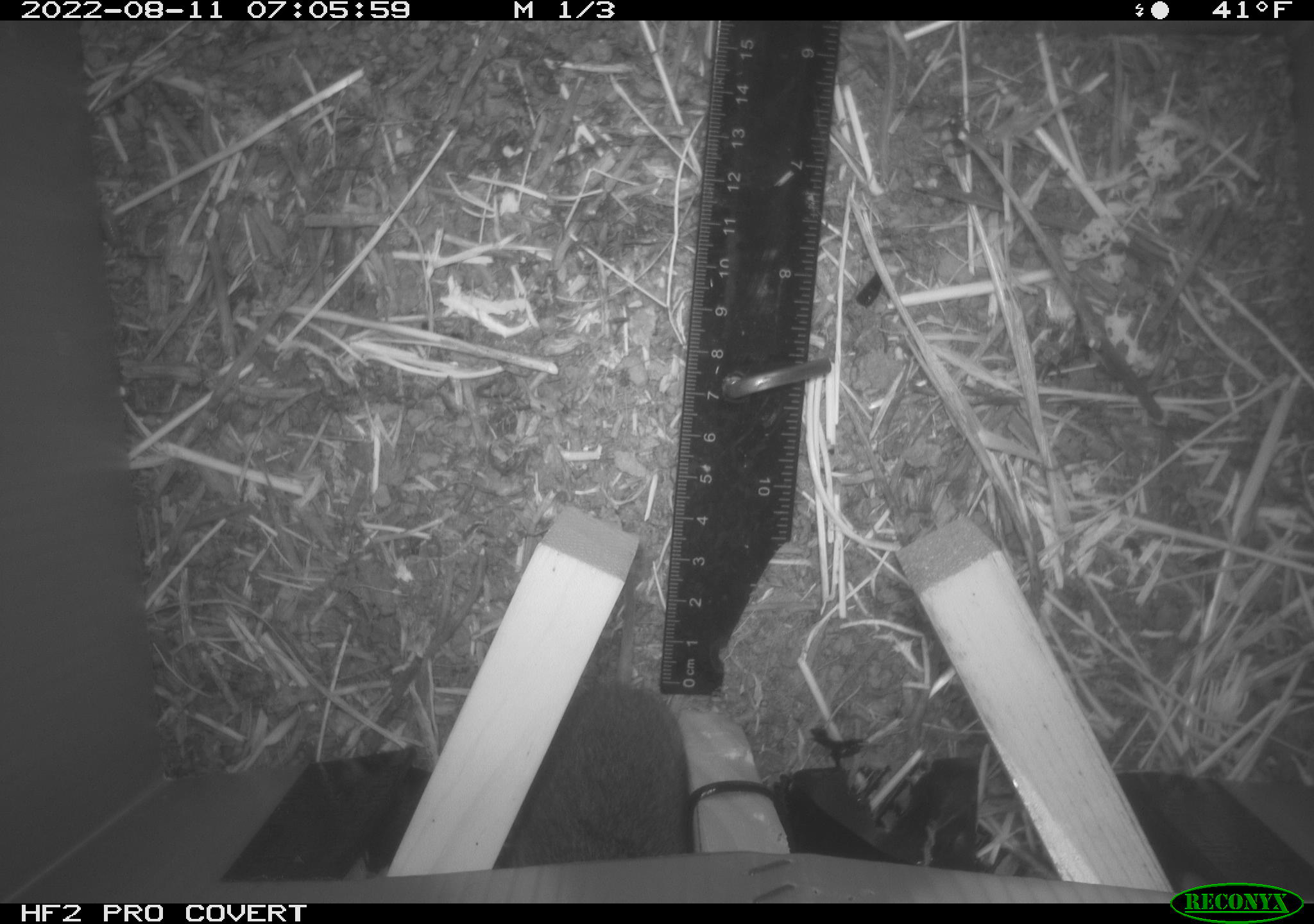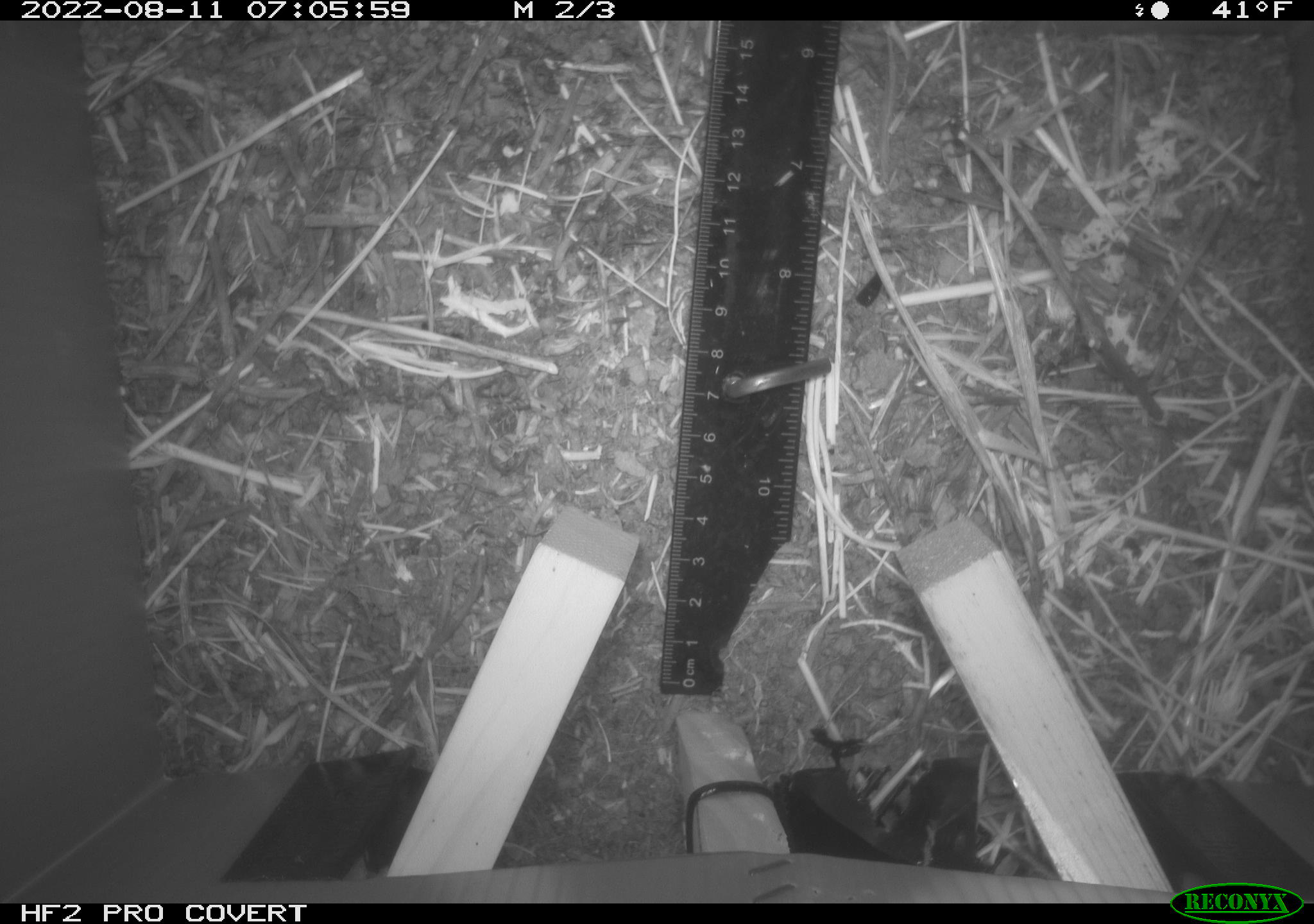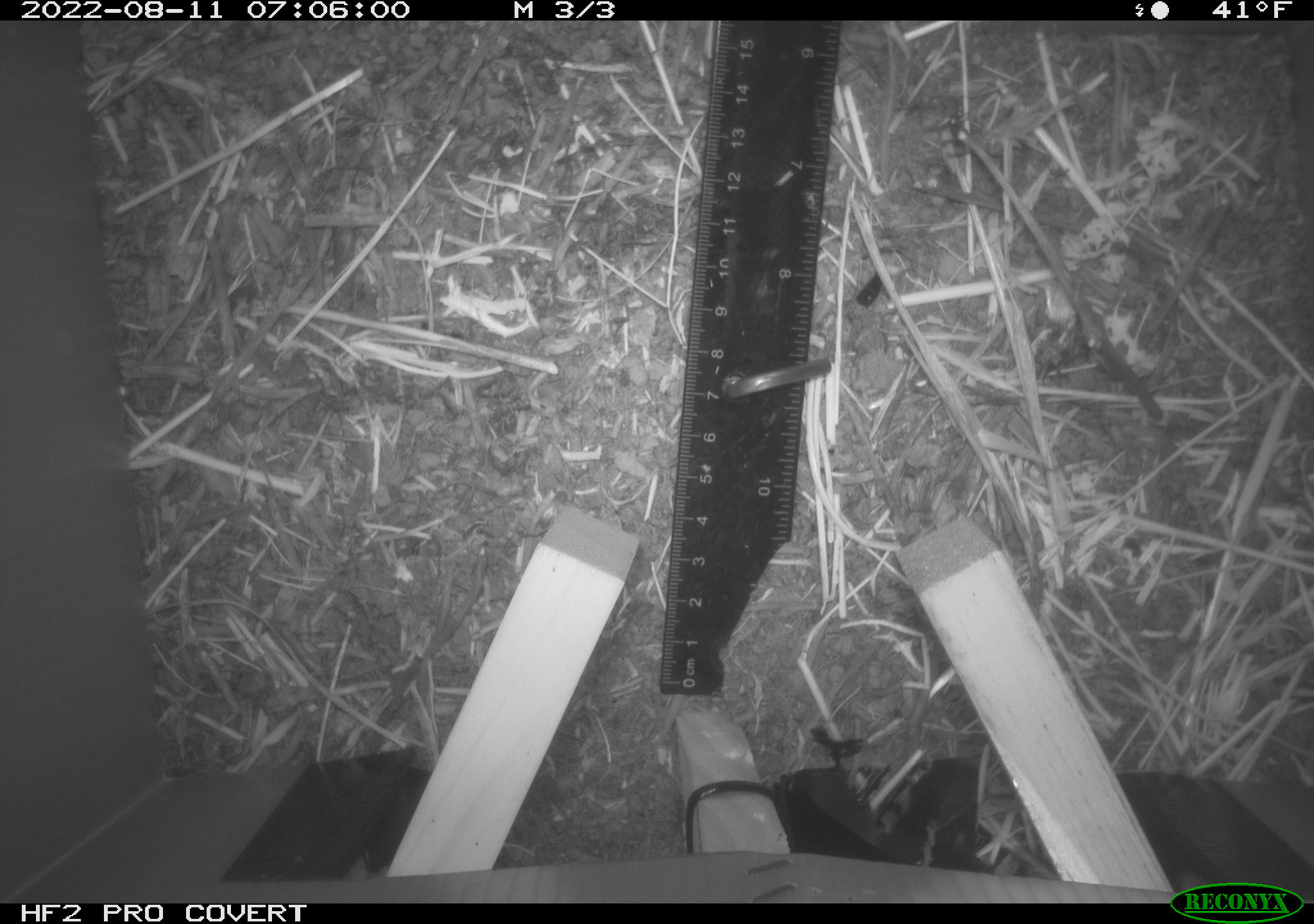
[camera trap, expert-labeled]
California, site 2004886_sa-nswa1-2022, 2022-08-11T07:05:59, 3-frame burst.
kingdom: Animalia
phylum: Chordata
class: Mammalia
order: Rodentia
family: Cricetidae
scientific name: Cricetidae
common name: hamsters, voles, lemmings, and allies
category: cricetidae family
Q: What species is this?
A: Cricetidae family (hamsters, voles, lemmings, and allies) (Cricetidae).